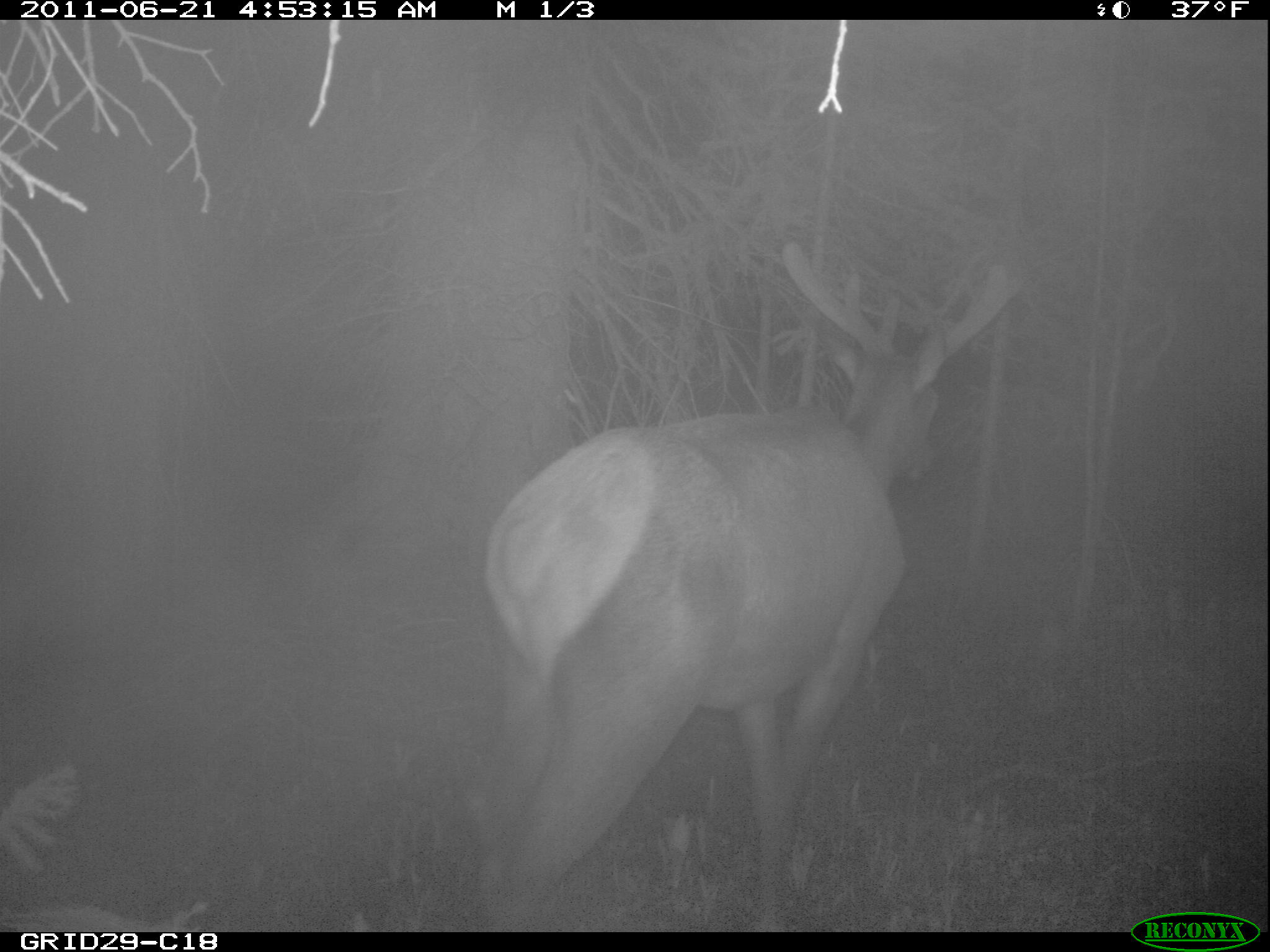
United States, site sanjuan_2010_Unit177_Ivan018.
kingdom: Animalia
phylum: Chordata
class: Mammalia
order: Artiodactyla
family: Cervidae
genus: Cervus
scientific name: Cervus elaphus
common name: red deer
Cervus elaphus (red deer).